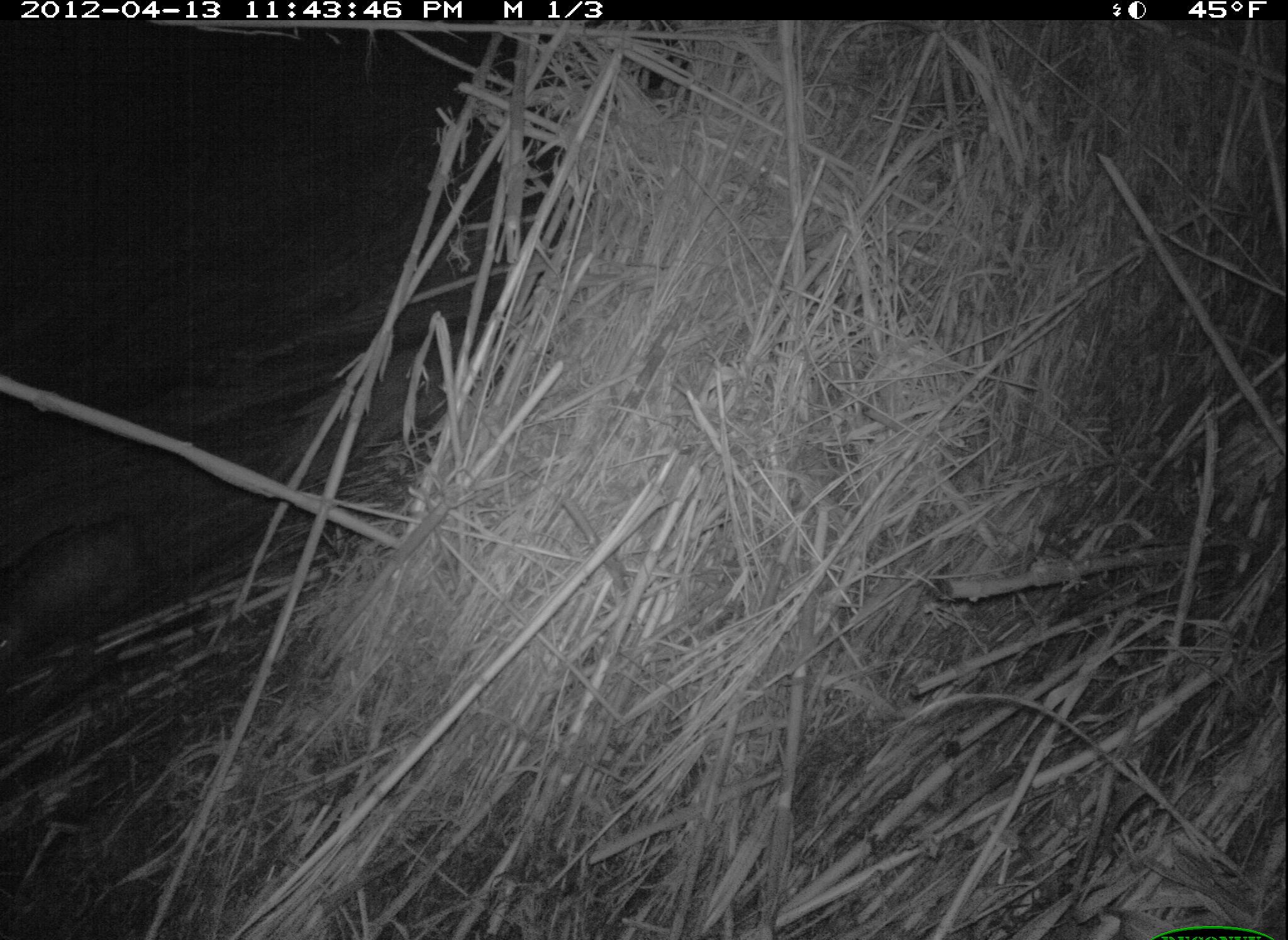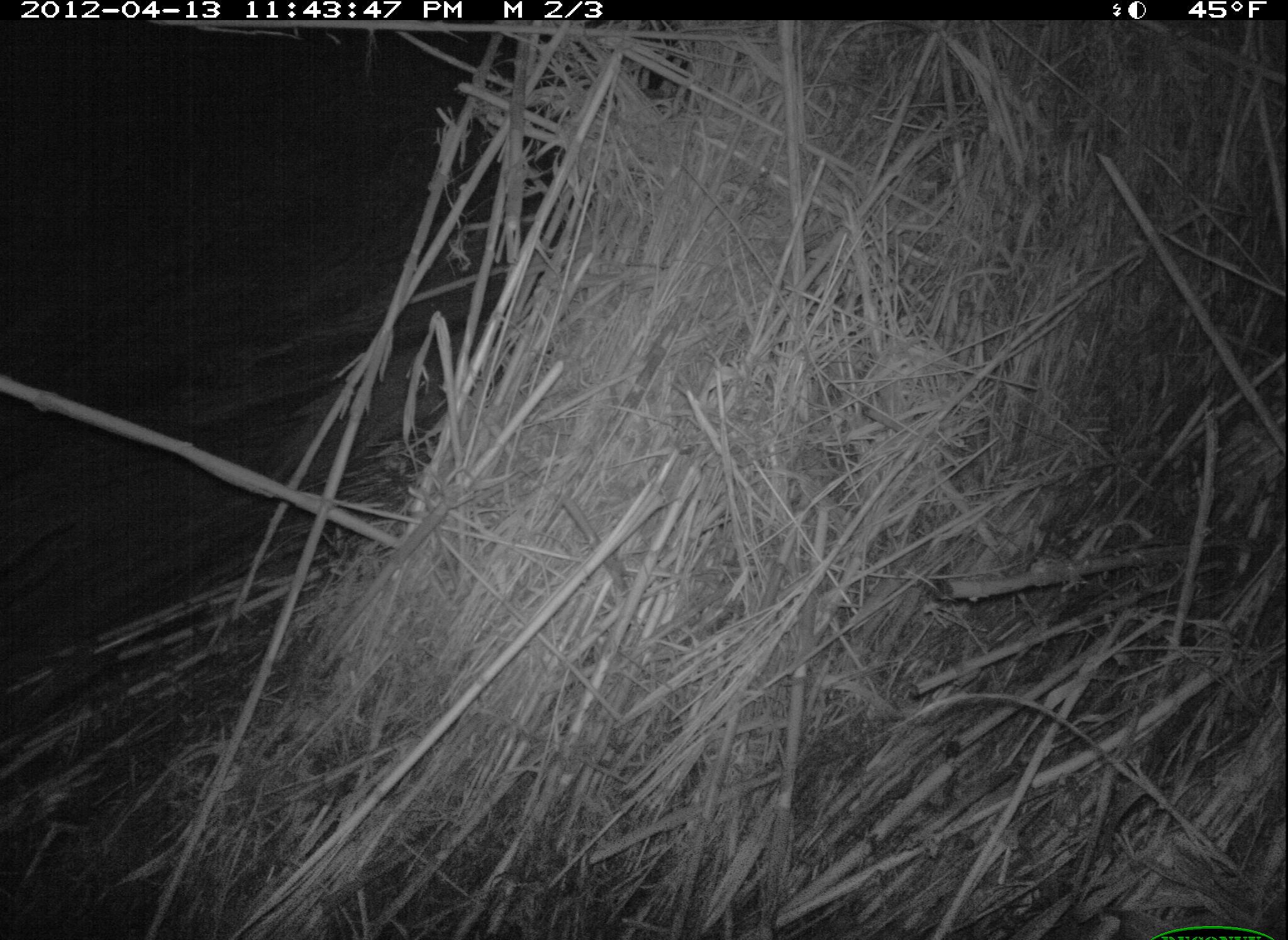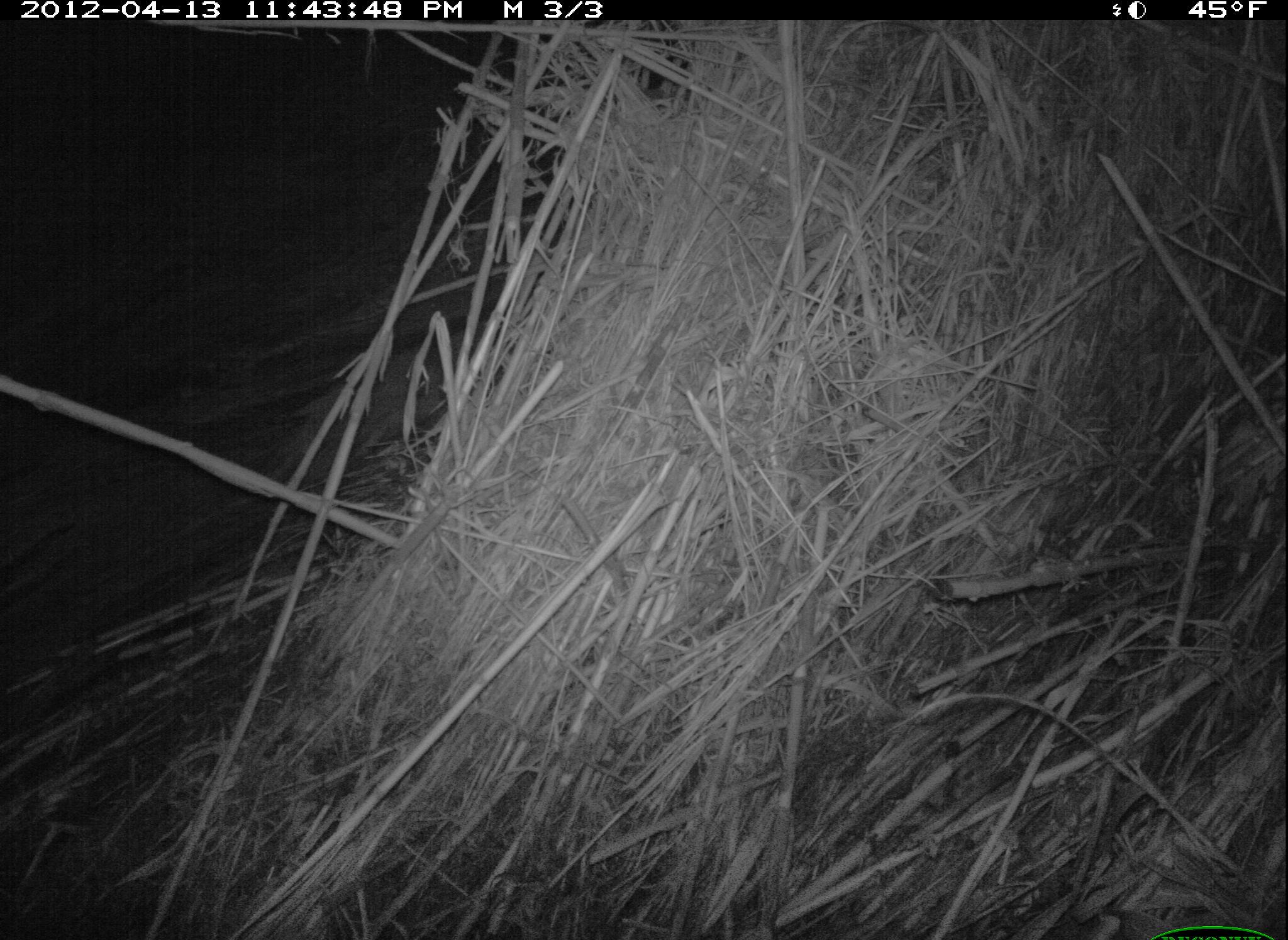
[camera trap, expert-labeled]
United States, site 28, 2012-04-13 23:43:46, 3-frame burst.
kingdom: Animalia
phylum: Chordata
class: Mammalia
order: Didelphimorphia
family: Didelphidae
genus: Didelphis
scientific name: Didelphis virginiana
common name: virginia opossum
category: opossum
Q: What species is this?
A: Opossum (virginia opossum) (Didelphis virginiana).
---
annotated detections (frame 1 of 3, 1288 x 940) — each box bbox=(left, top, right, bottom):
opossum: bbox=(0, 488, 185, 656)